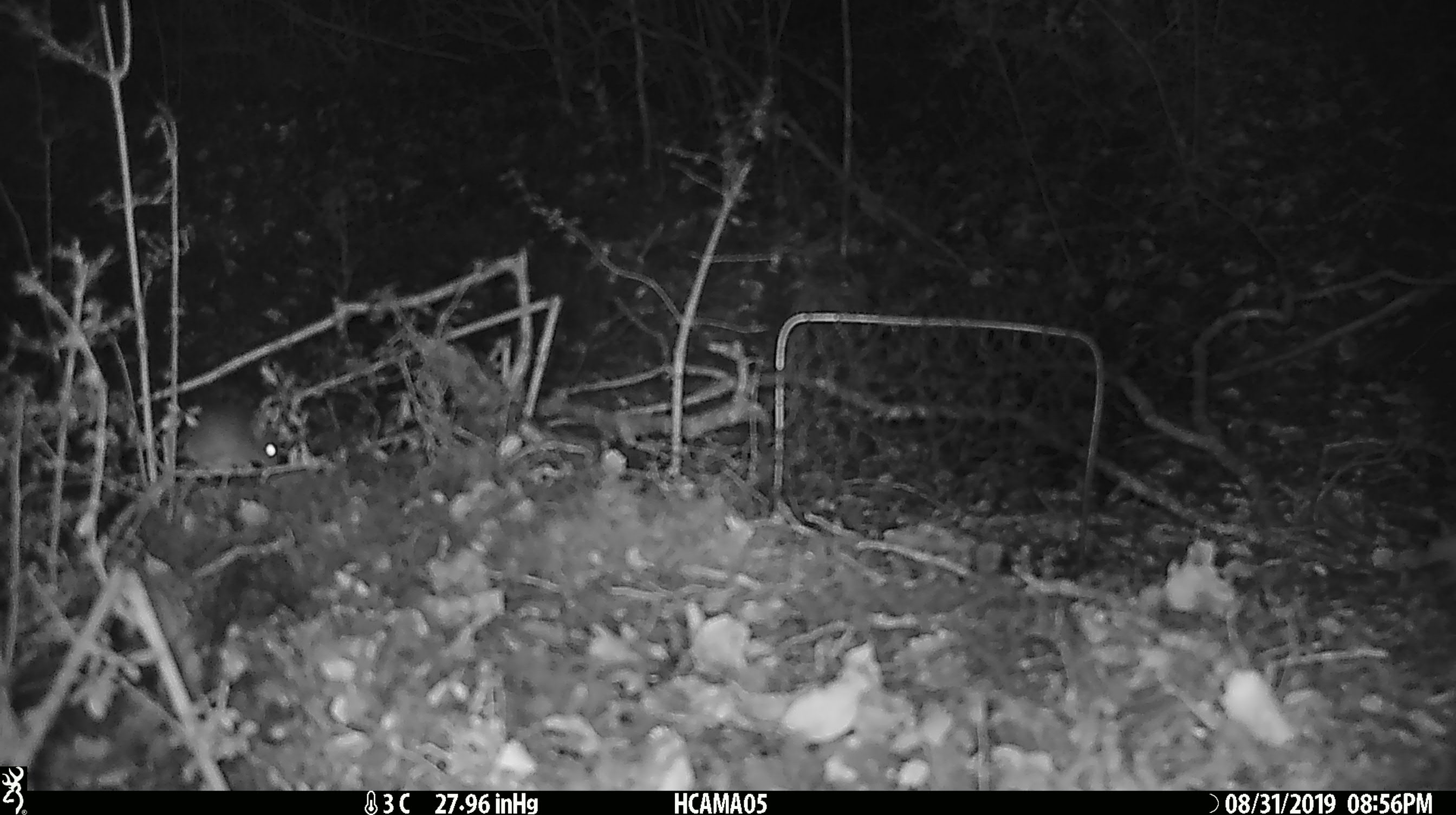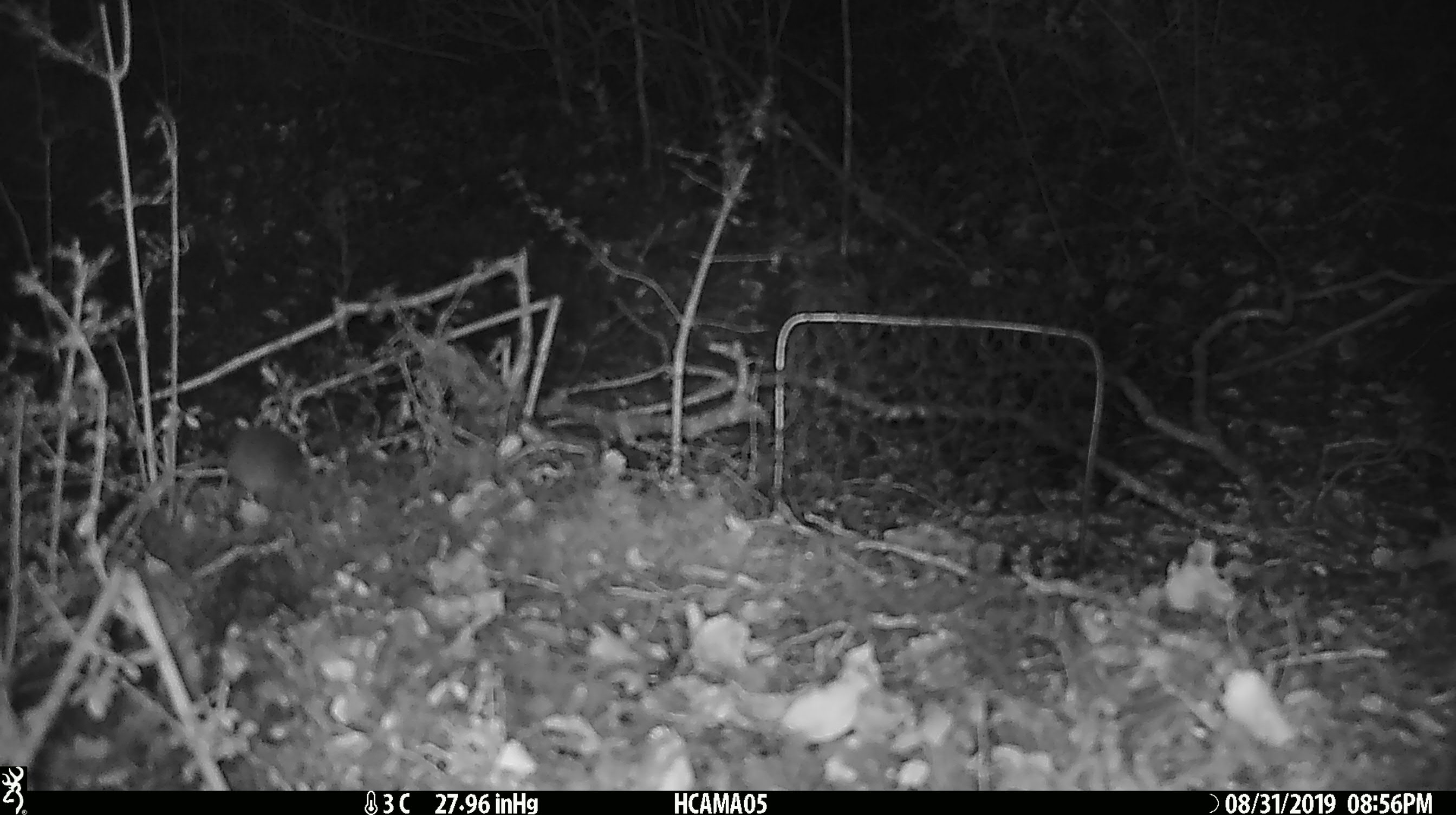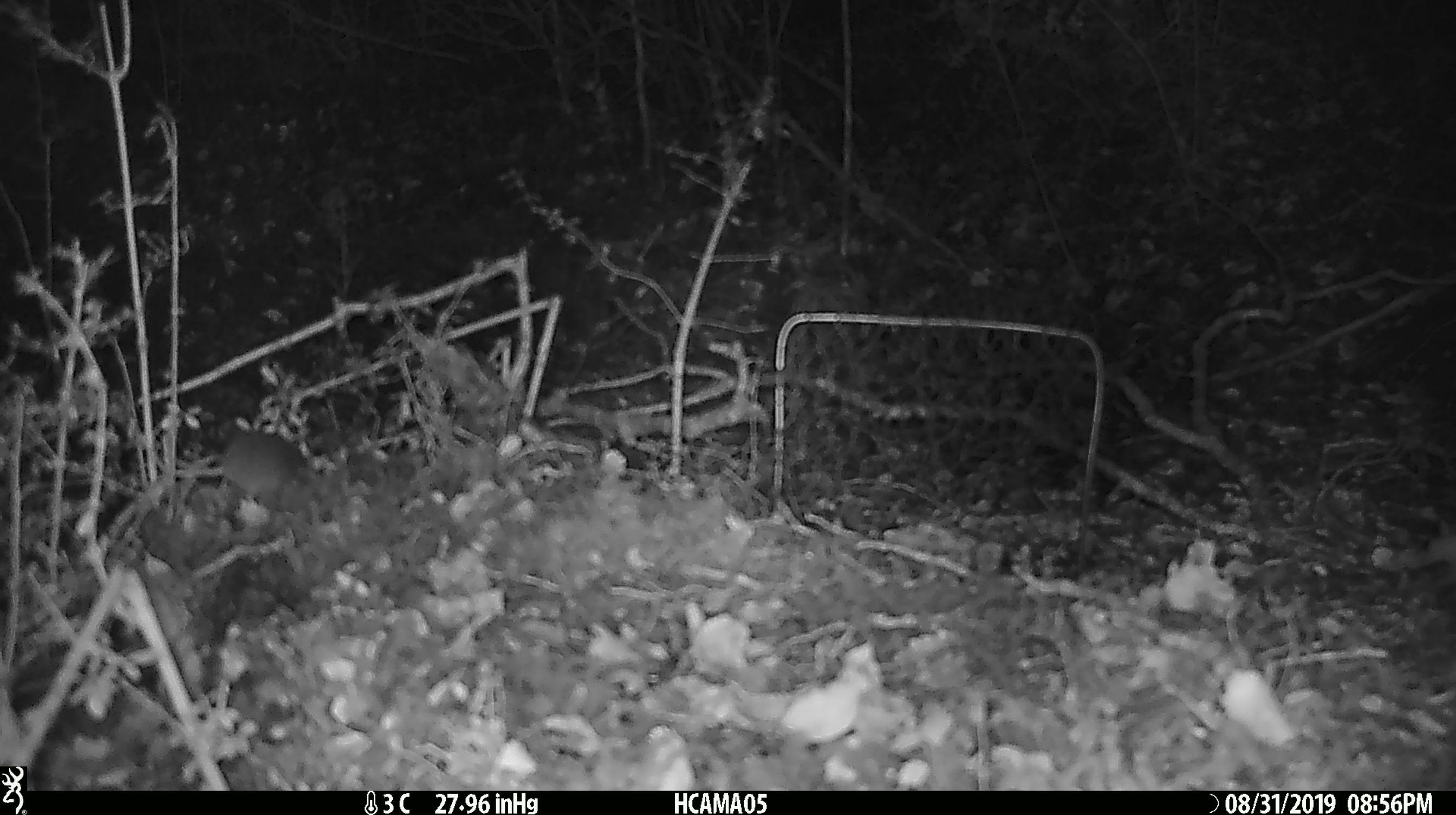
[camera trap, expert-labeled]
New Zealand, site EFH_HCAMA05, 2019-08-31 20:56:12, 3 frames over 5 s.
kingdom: Animalia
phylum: Chordata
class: Mammalia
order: Rodentia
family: Muridae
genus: Mus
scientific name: Mus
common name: mouse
Mouse (Mus).